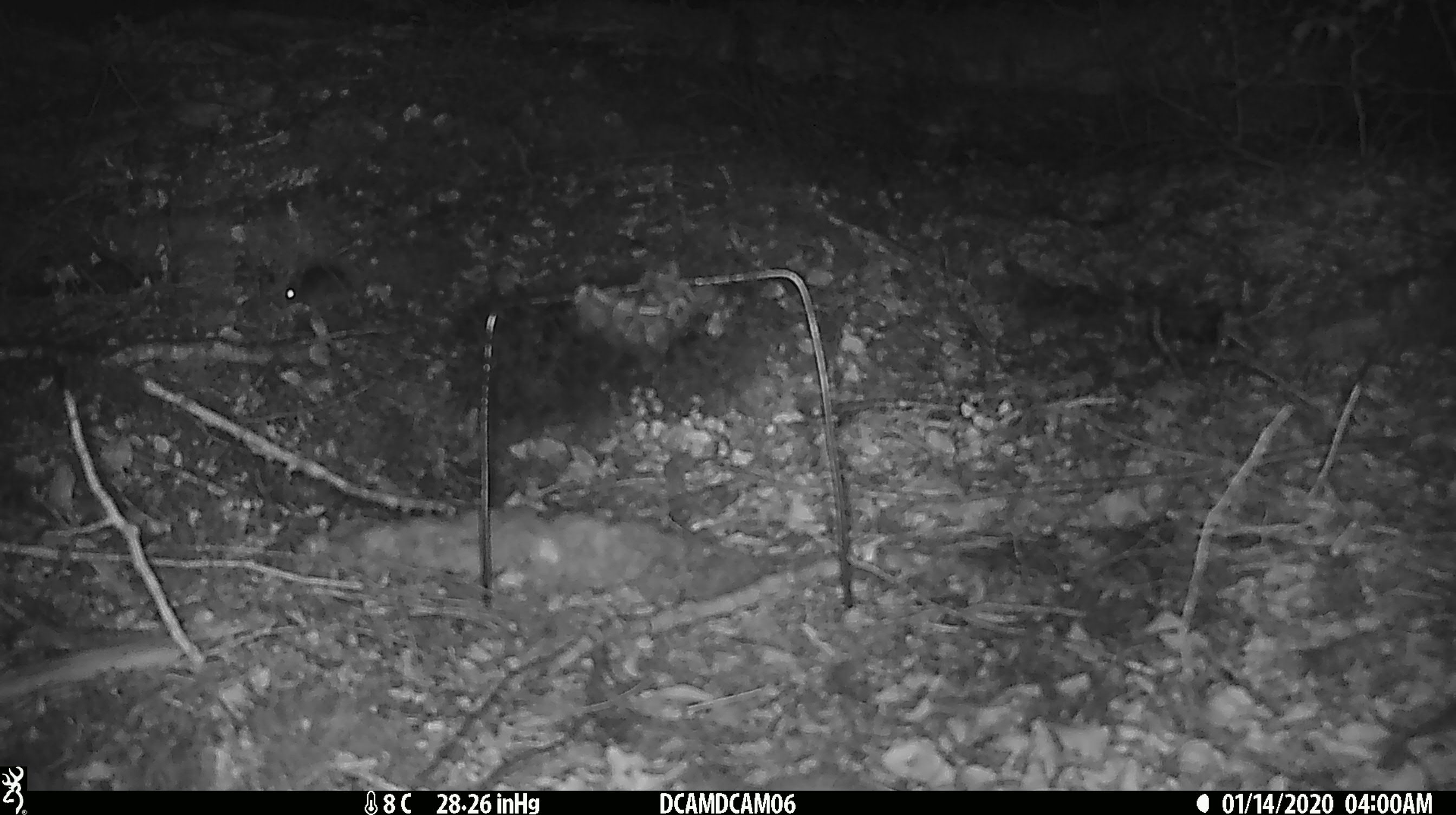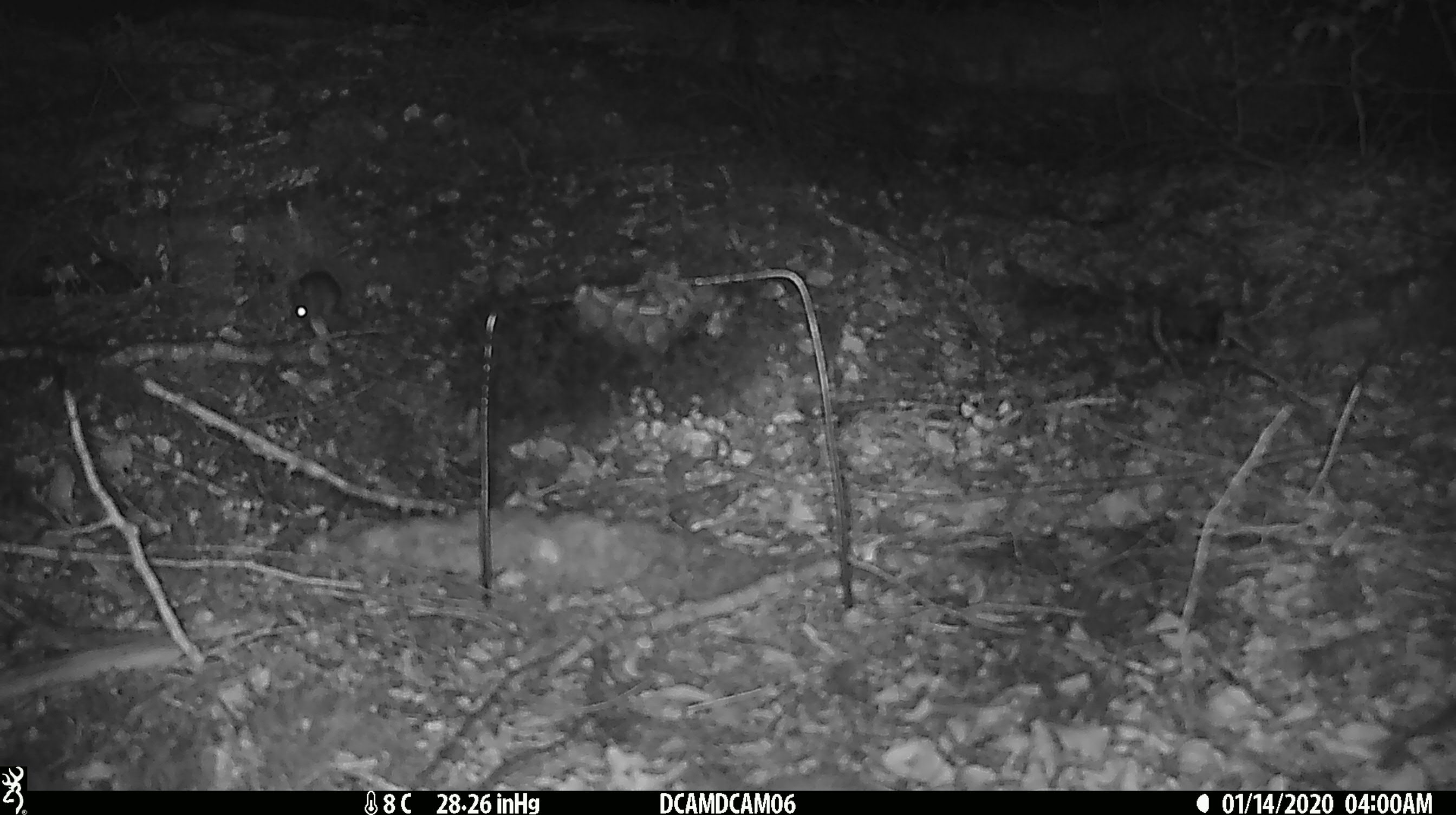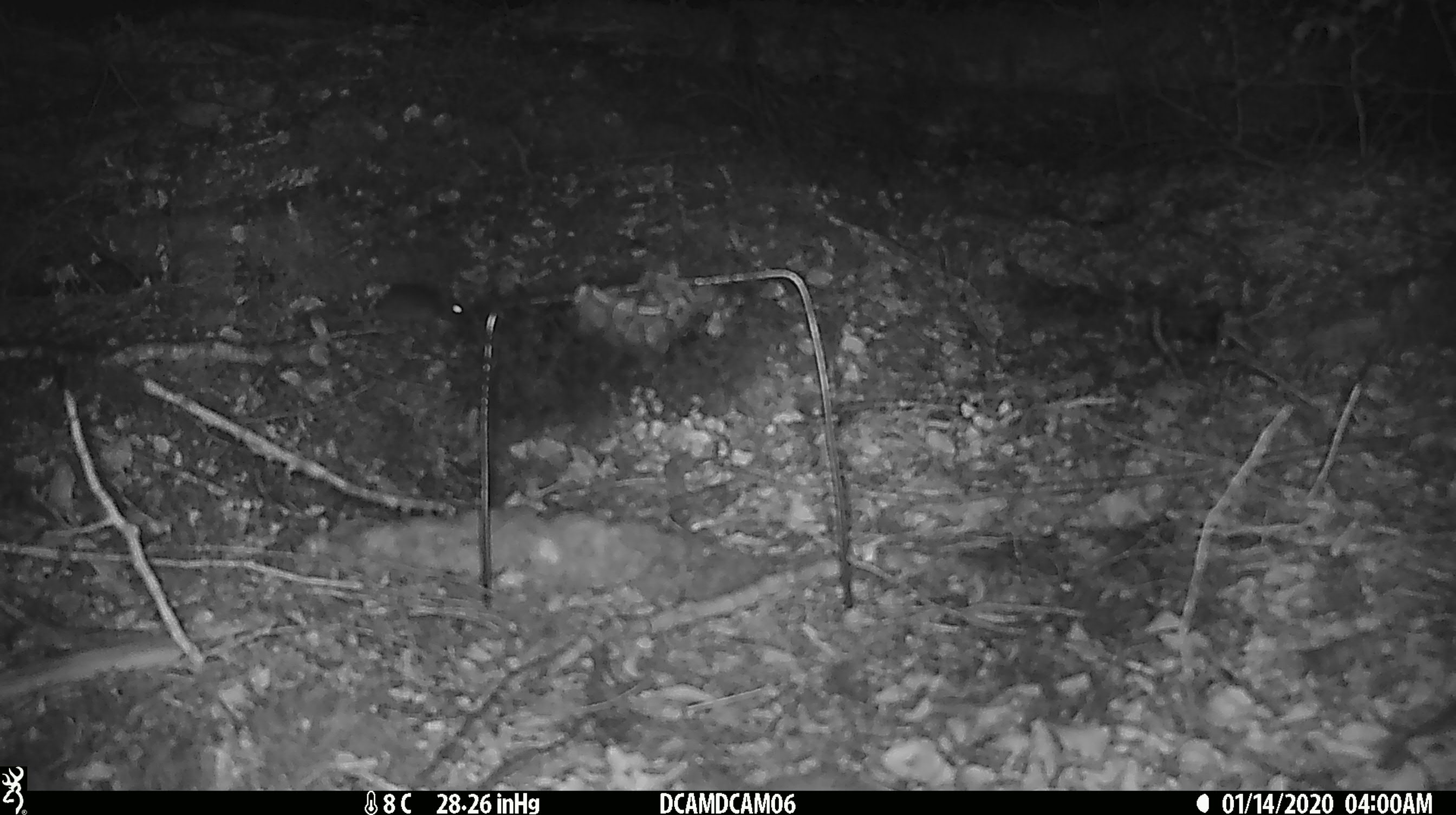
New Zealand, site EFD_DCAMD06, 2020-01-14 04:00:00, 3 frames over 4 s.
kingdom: Animalia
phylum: Chordata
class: Mammalia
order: Rodentia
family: Muridae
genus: Mus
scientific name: Mus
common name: mouse